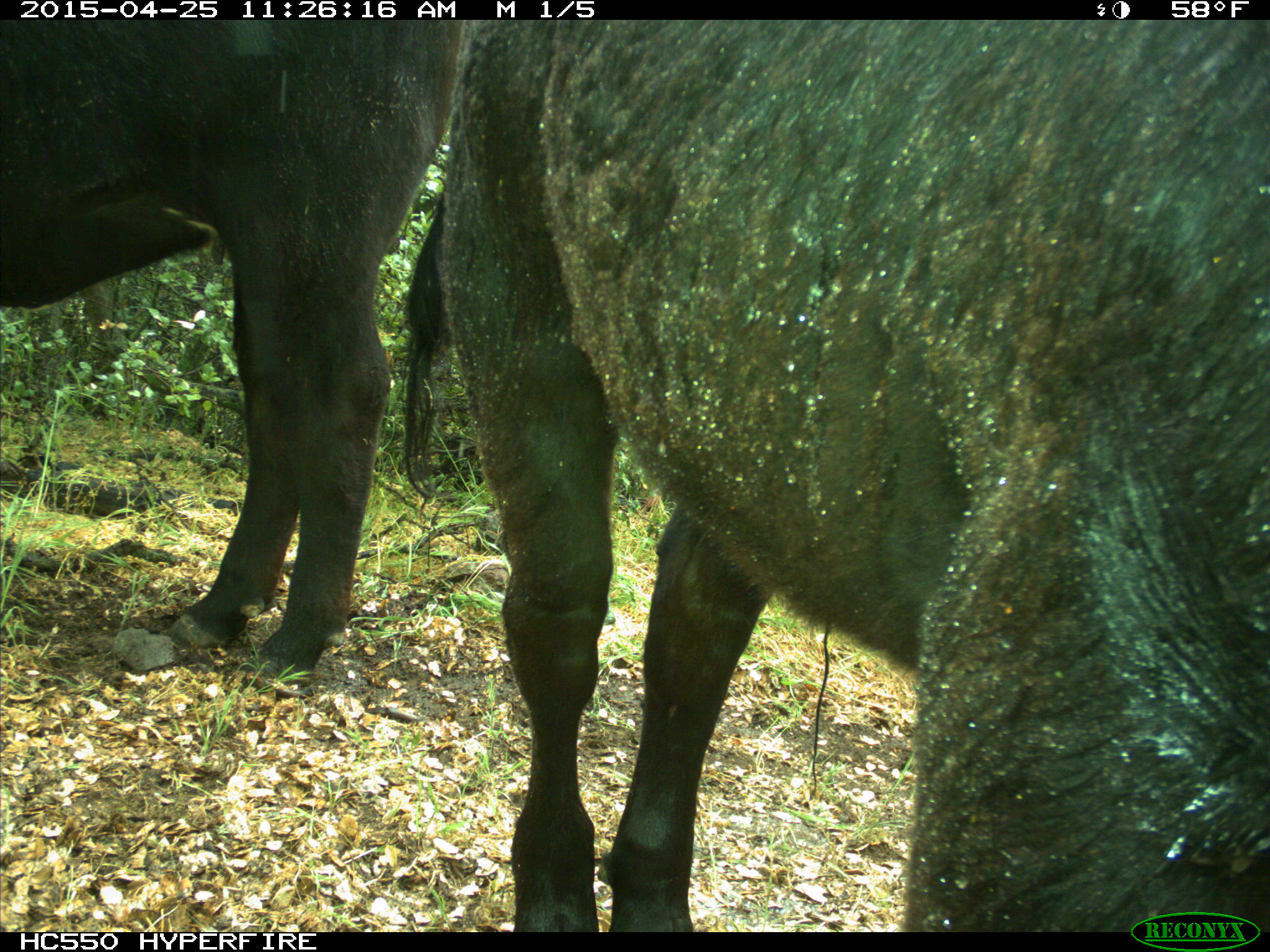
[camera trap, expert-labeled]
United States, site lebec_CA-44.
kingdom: Animalia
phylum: Chordata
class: Mammalia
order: Artiodactyla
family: Suidae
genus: Sus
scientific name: Sus scrofa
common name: wild boar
Sus scrofa (wild boar).